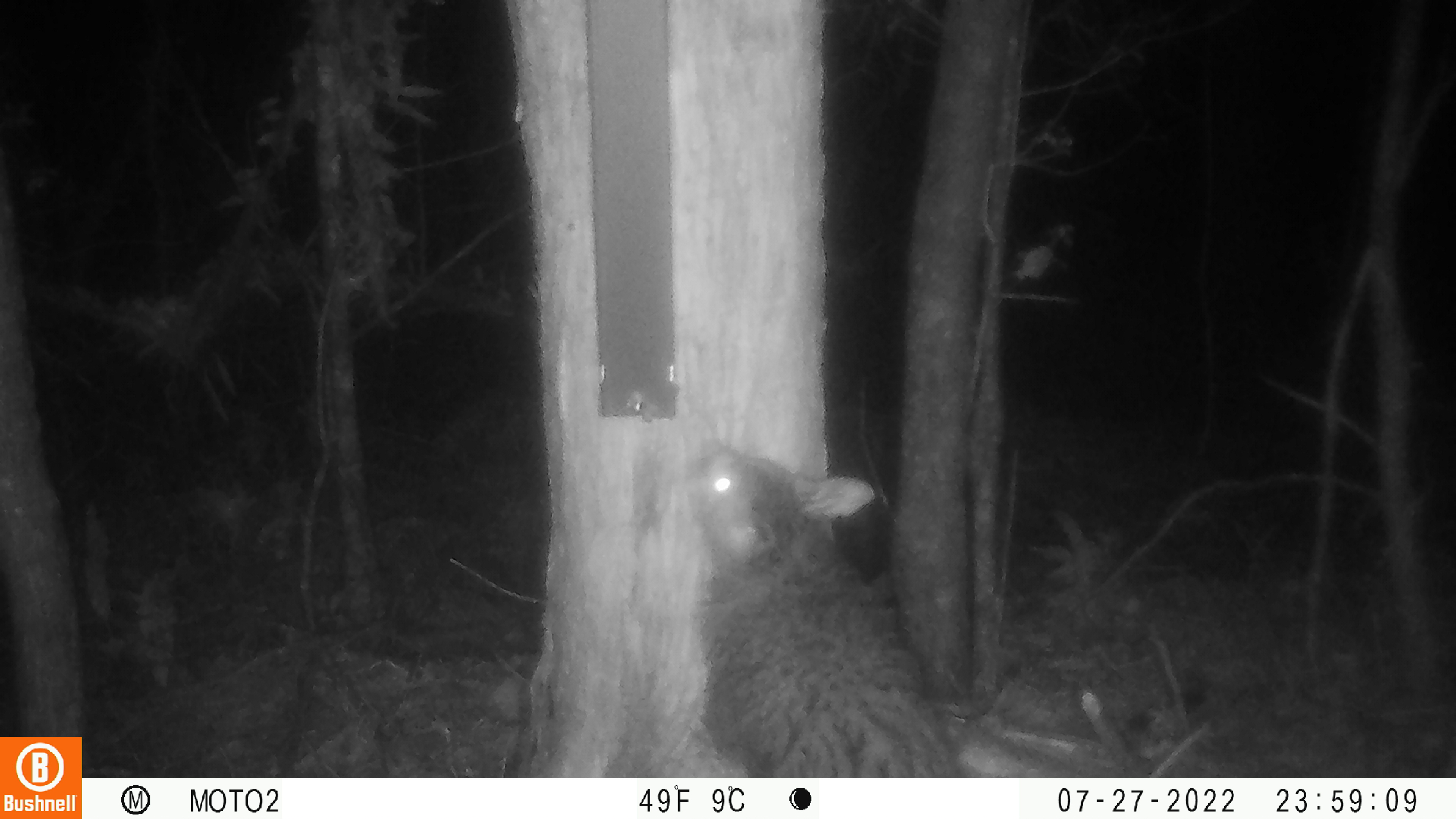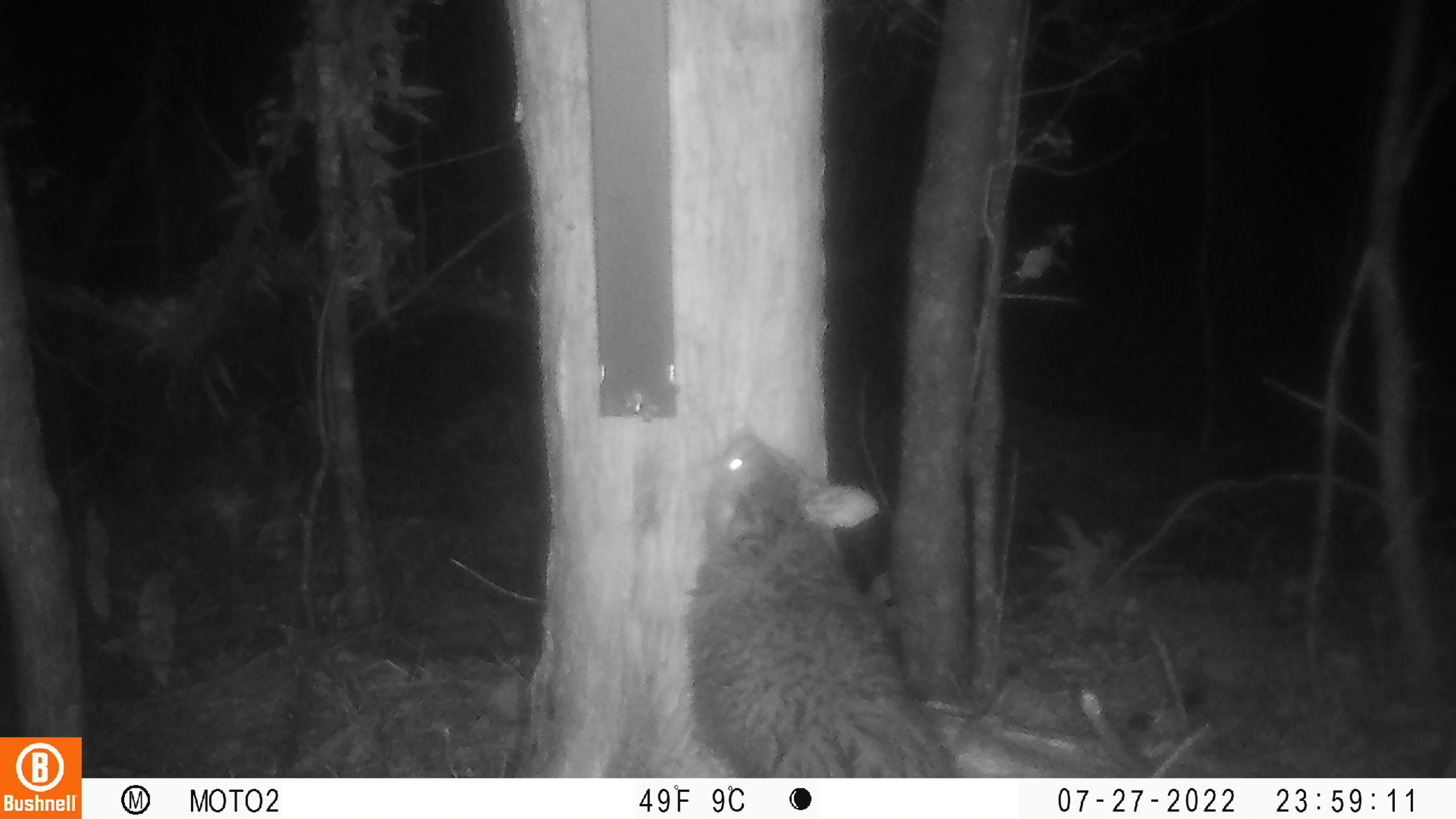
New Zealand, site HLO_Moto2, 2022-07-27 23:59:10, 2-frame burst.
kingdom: Animalia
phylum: Chordata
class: Mammalia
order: Diprotodontia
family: Phalangeridae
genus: Trichosurus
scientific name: Trichosurus vulpecula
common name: common brushtail possum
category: possum